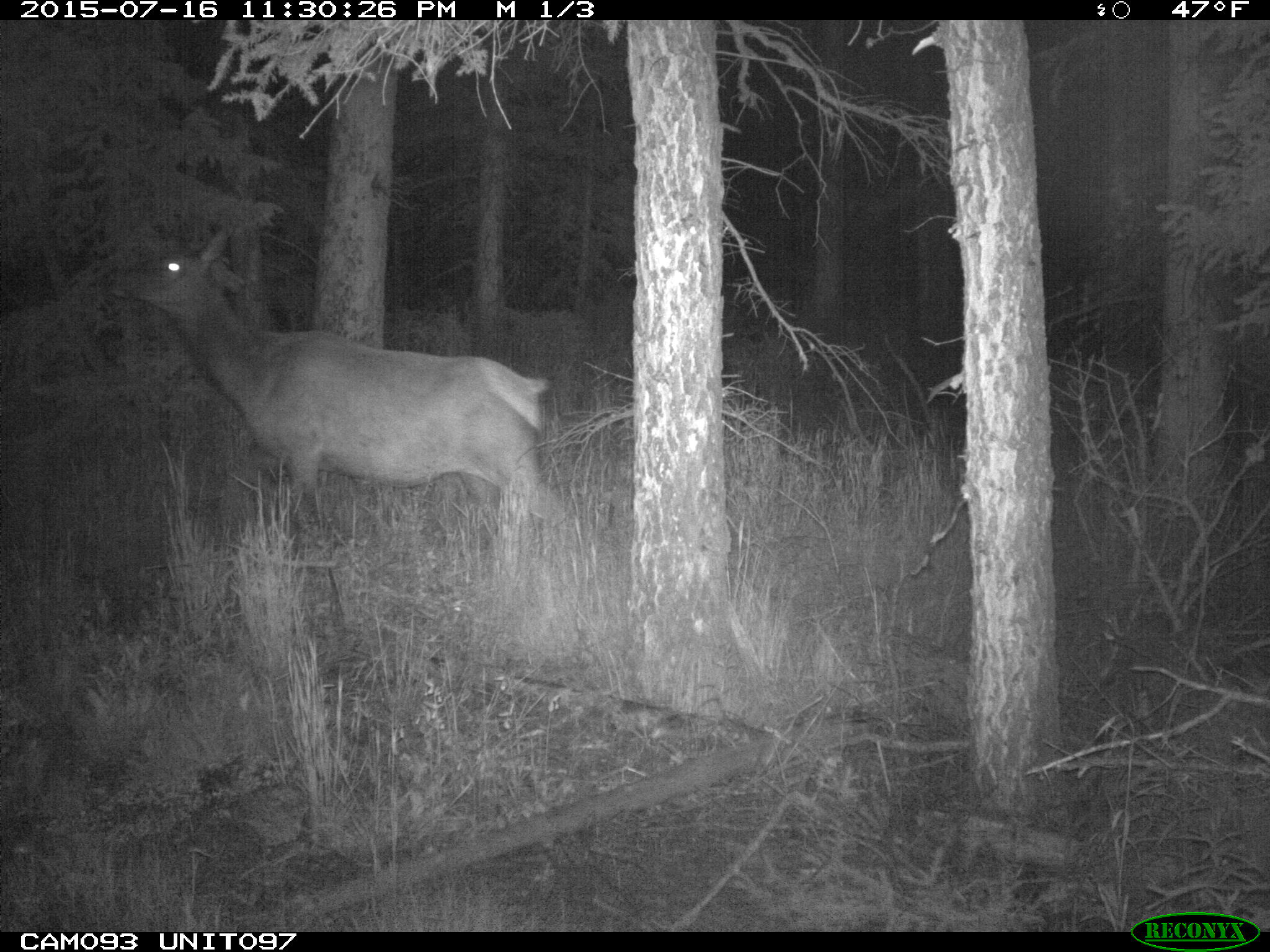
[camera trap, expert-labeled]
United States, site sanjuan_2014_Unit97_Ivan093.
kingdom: Animalia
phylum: Chordata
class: Mammalia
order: Artiodactyla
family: Cervidae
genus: Cervus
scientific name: Cervus elaphus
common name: red deer